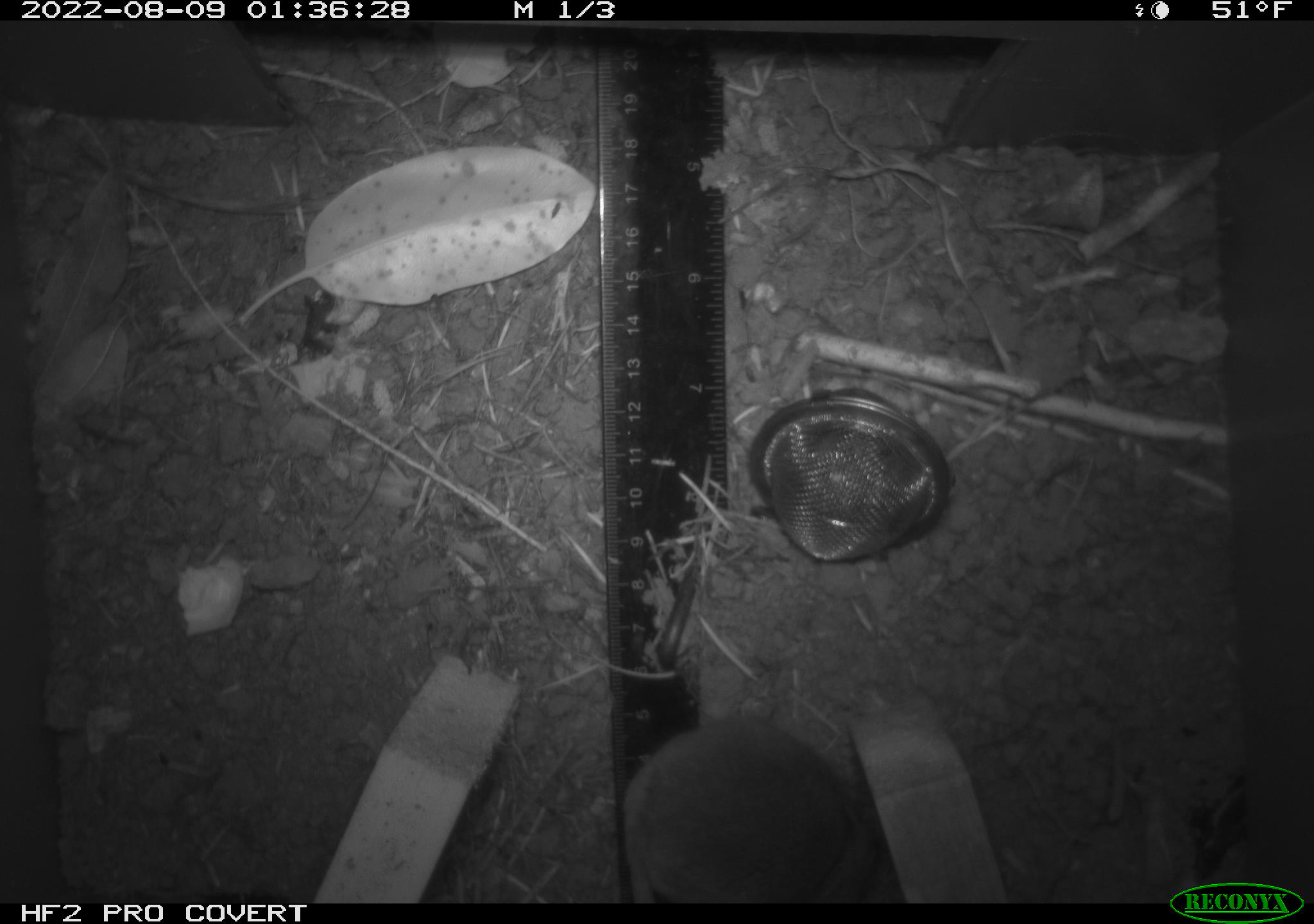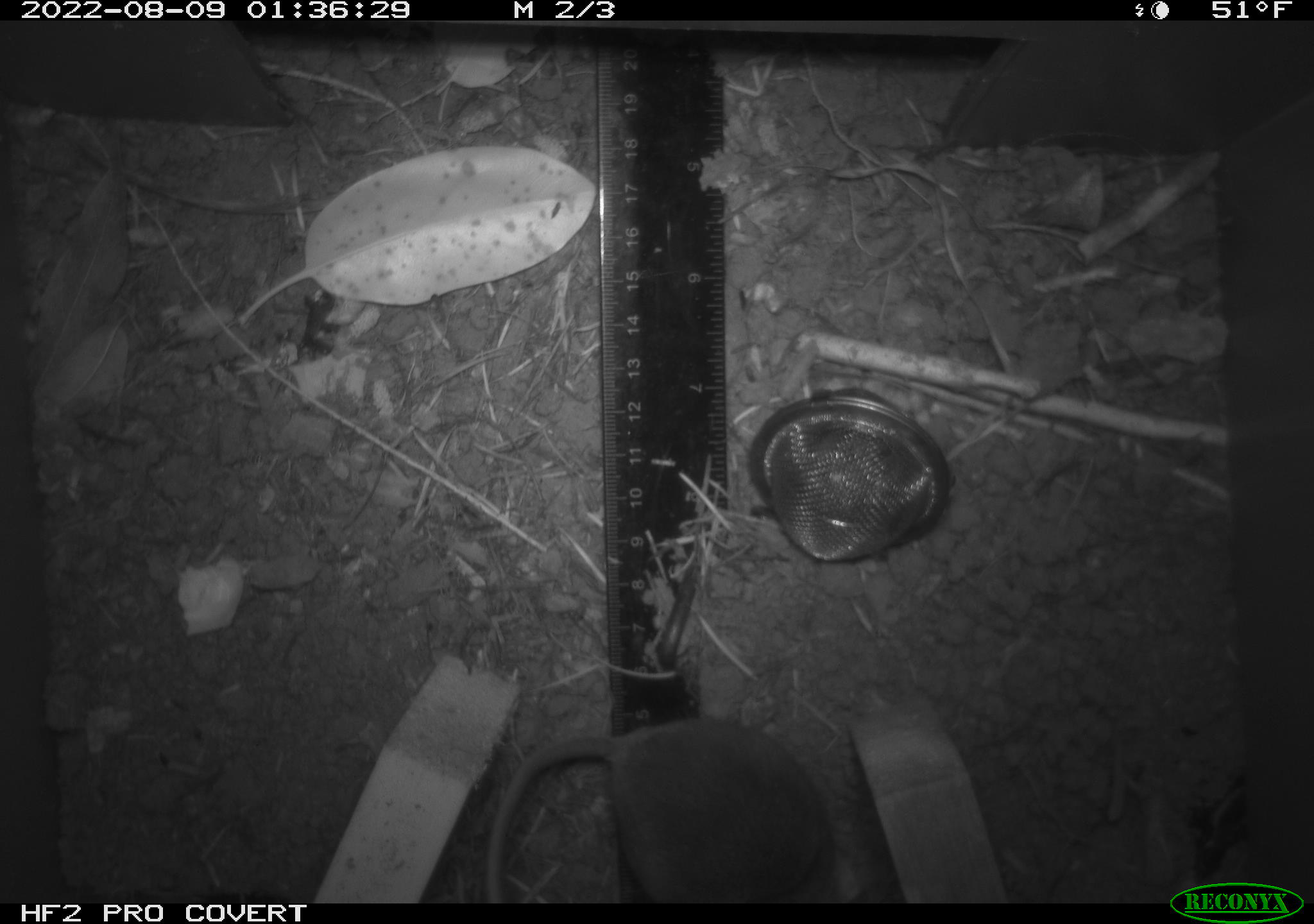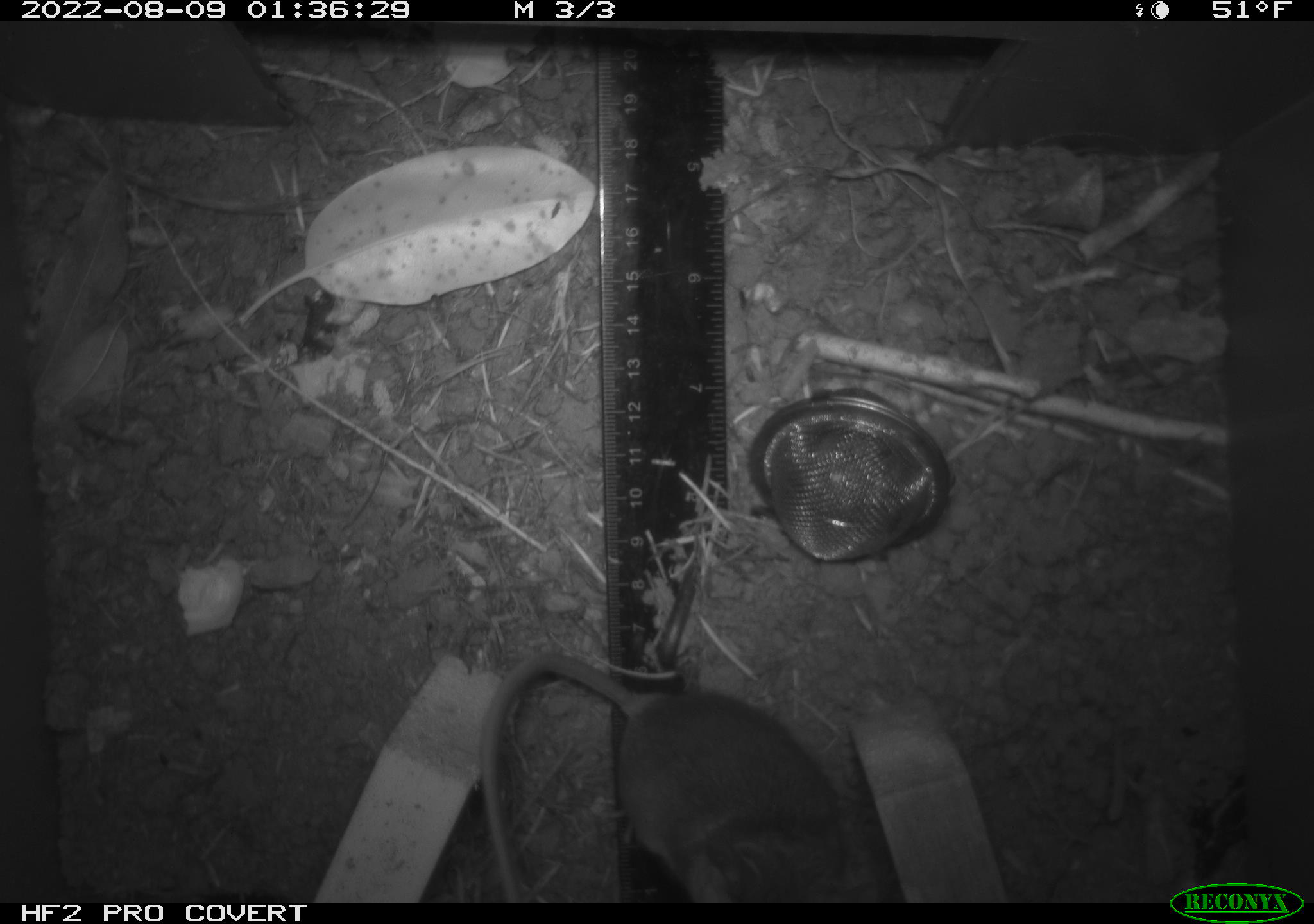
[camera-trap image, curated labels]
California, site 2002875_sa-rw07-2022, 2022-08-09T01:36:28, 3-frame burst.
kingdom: Animalia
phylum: Chordata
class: Mammalia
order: Rodentia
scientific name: Rodentia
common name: mouse species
Mouse species (Rodentia).